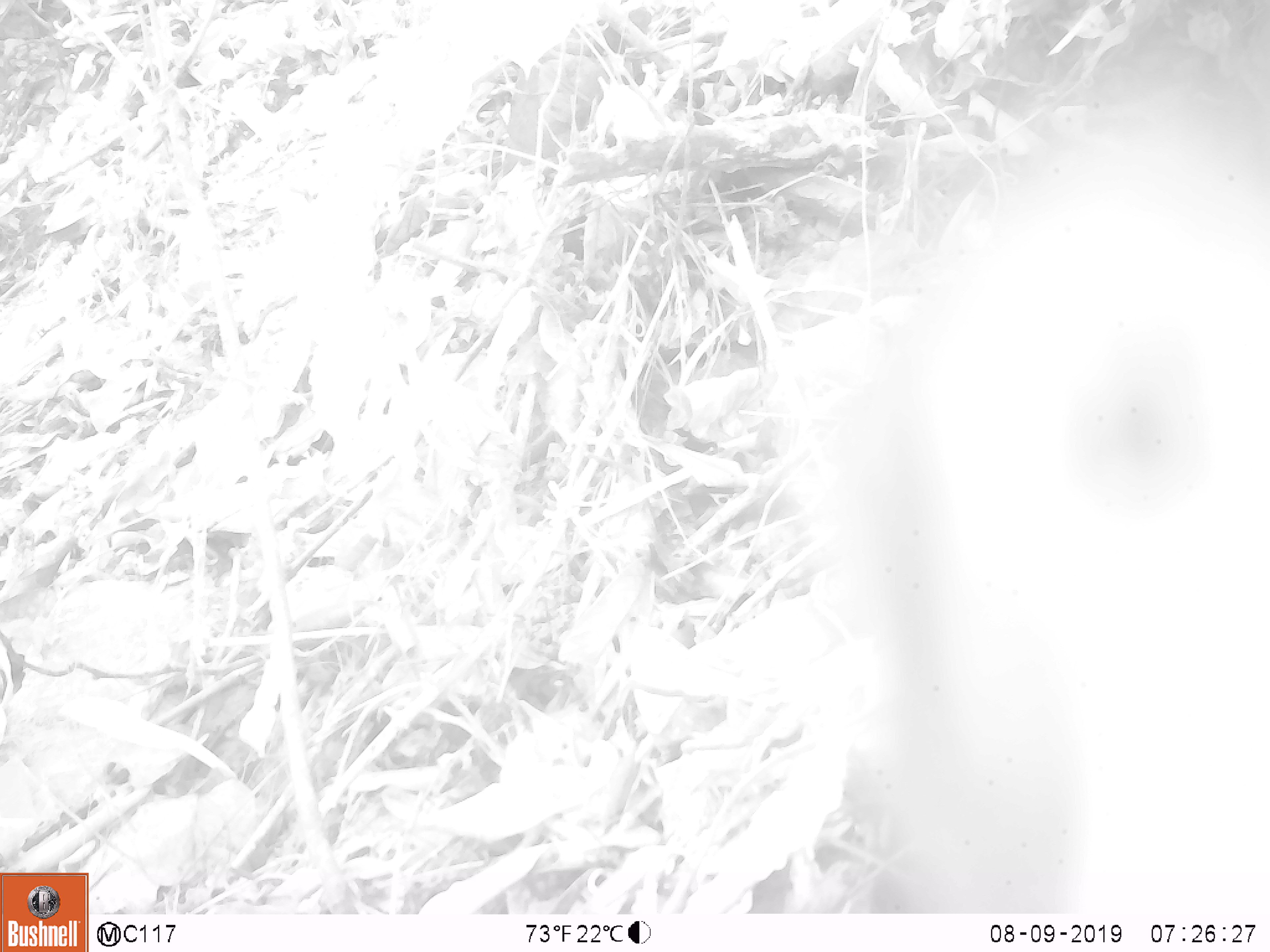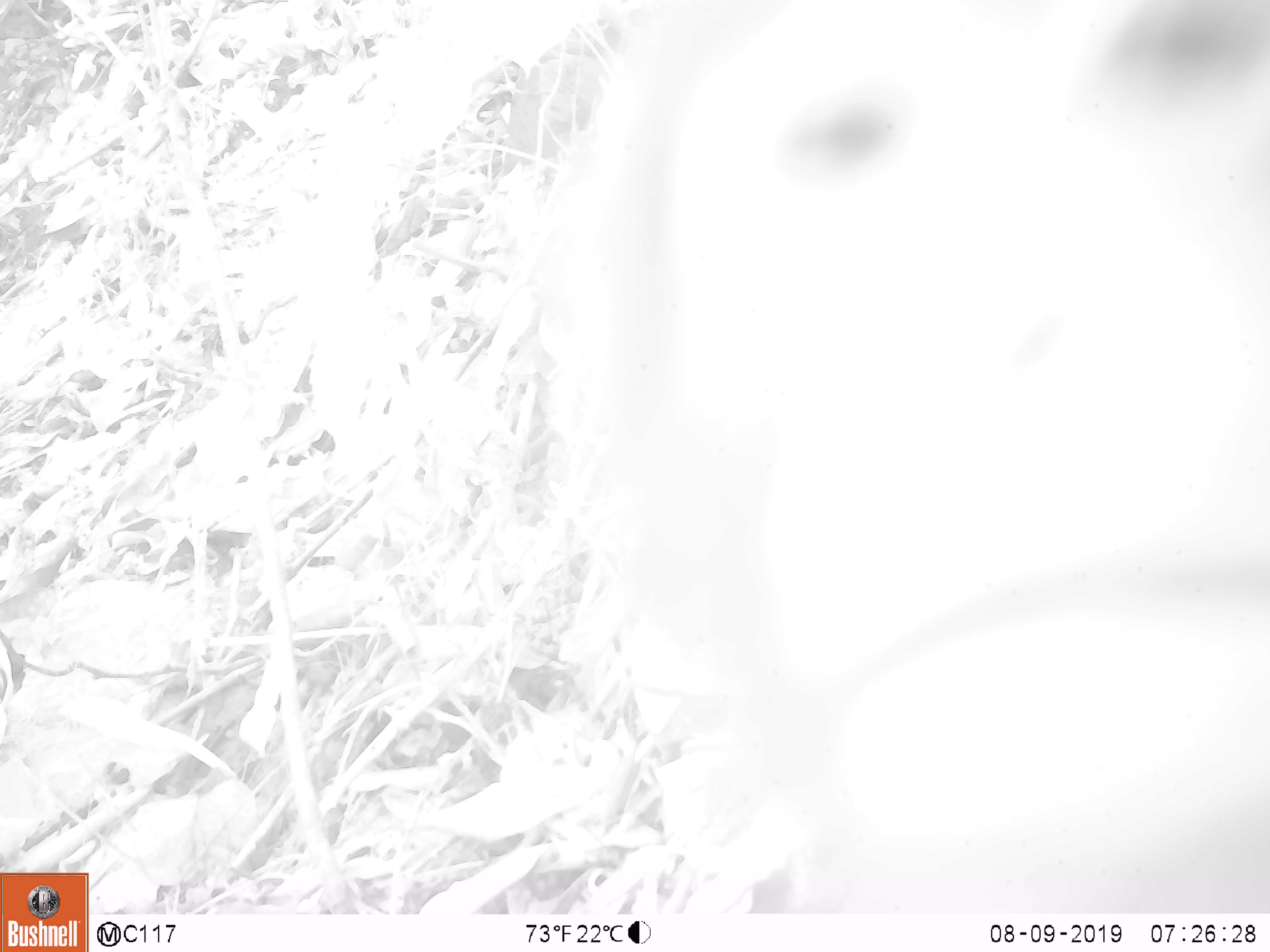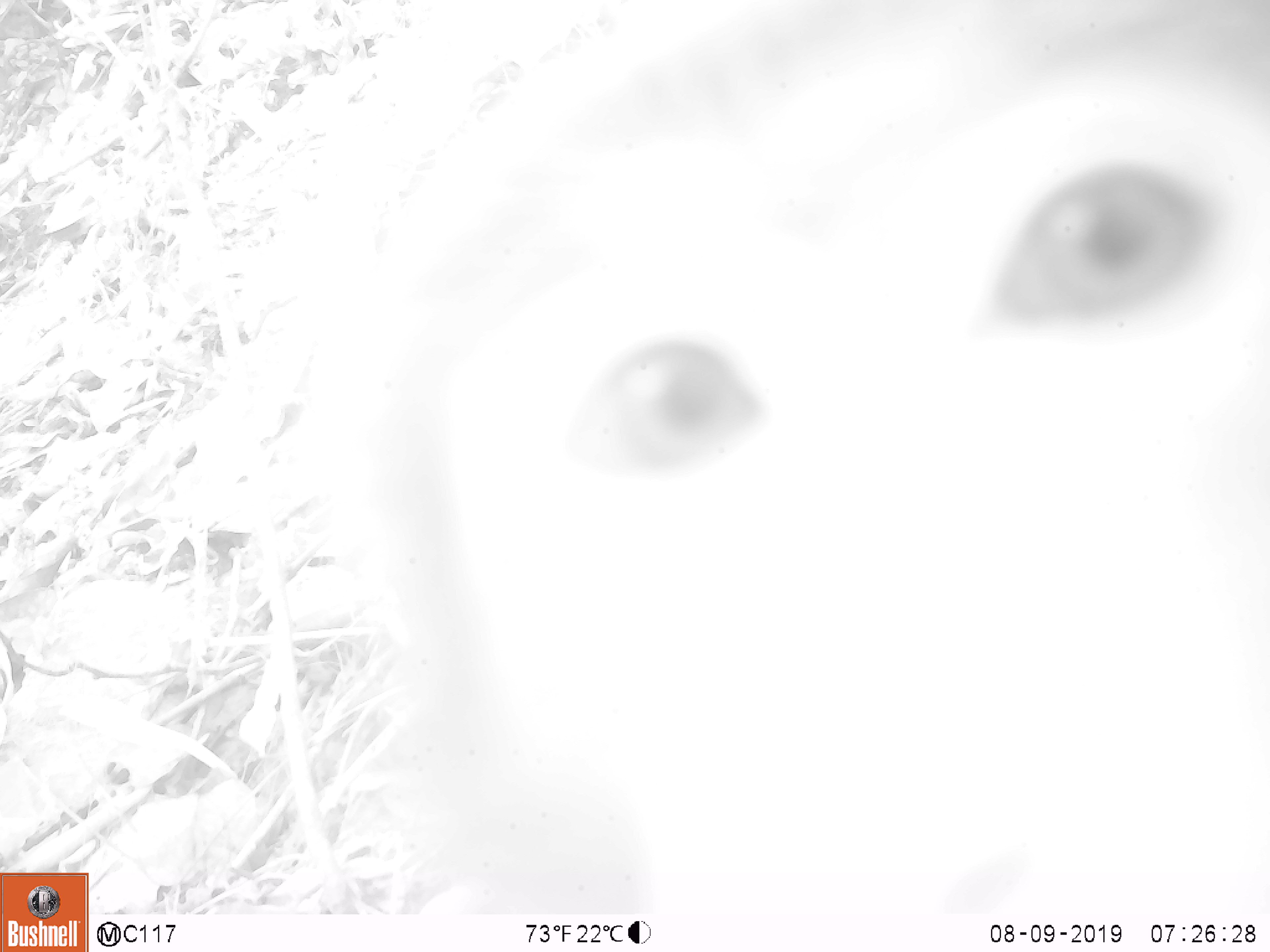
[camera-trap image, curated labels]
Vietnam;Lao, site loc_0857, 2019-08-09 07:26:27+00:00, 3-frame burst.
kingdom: Animalia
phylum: Chordata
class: Mammalia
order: Primates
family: Cercopithecidae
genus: Macaca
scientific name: Macaca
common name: macaque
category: macaque not stump tailed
Macaque not stump tailed (macaque) (Macaca). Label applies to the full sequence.